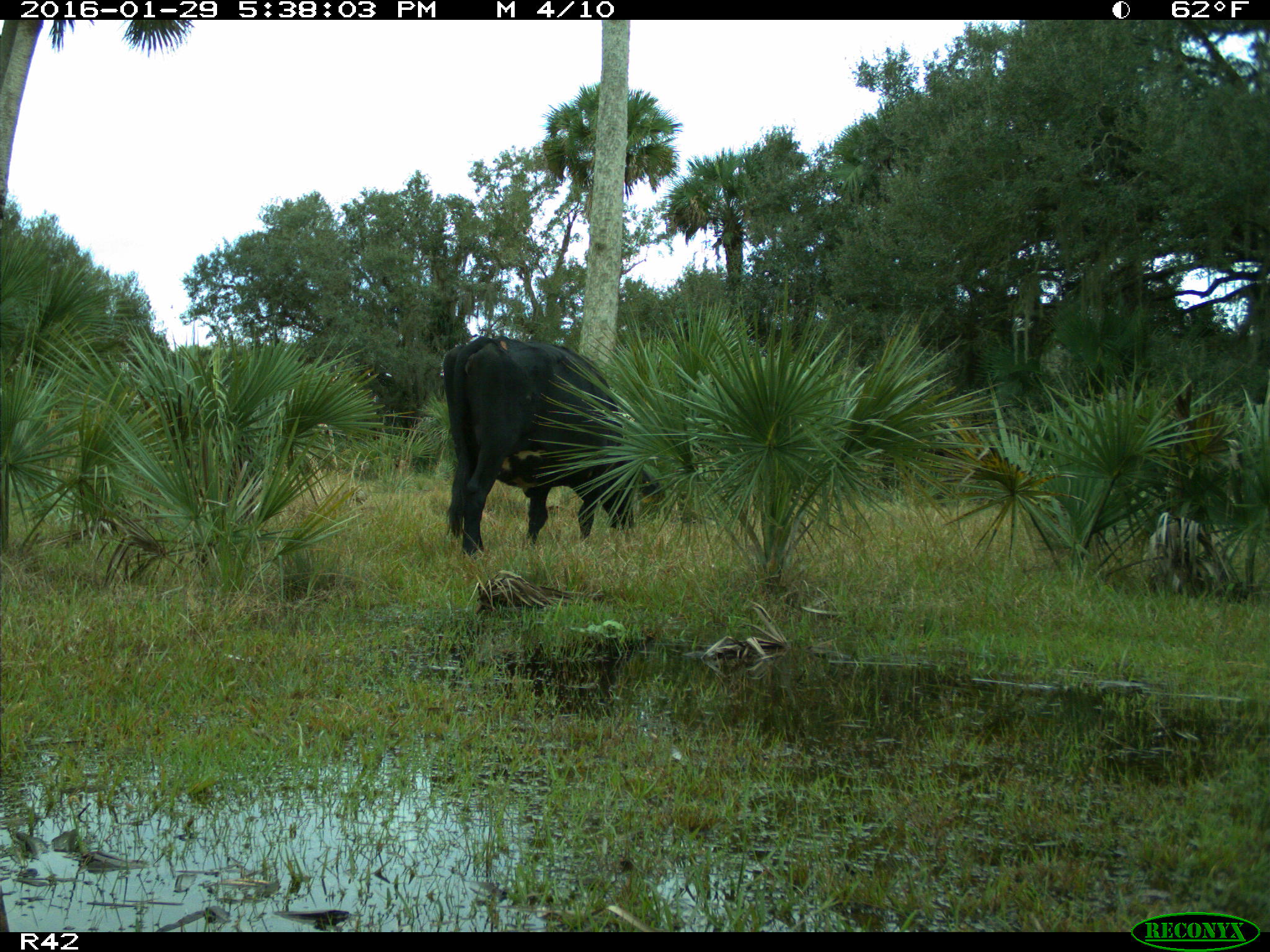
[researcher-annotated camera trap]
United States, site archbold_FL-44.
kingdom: Animalia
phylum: Chordata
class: Mammalia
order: Artiodactyla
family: Bovidae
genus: Bos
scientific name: Bos taurus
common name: domestic cow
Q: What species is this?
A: Bos taurus (domestic cow).